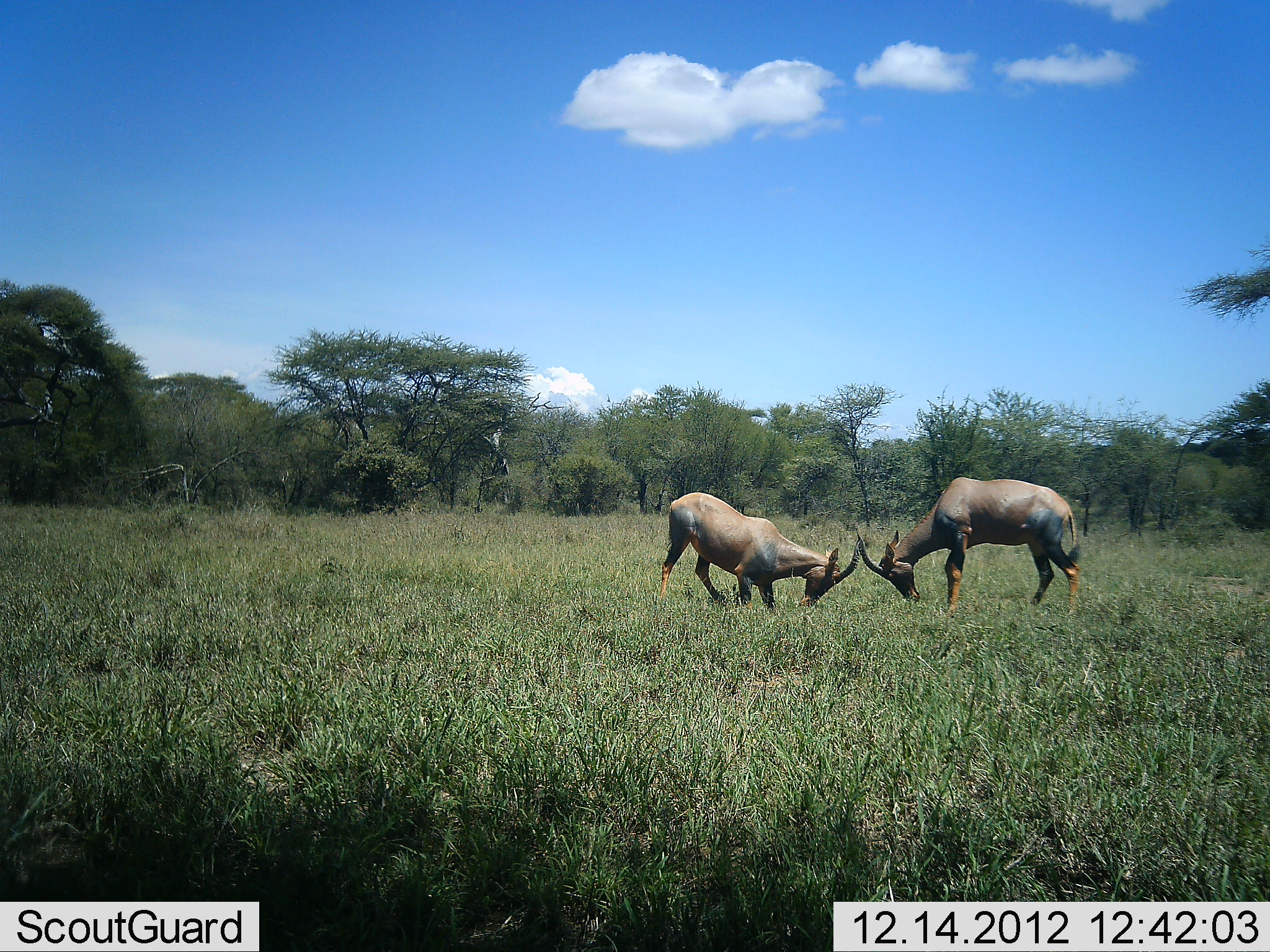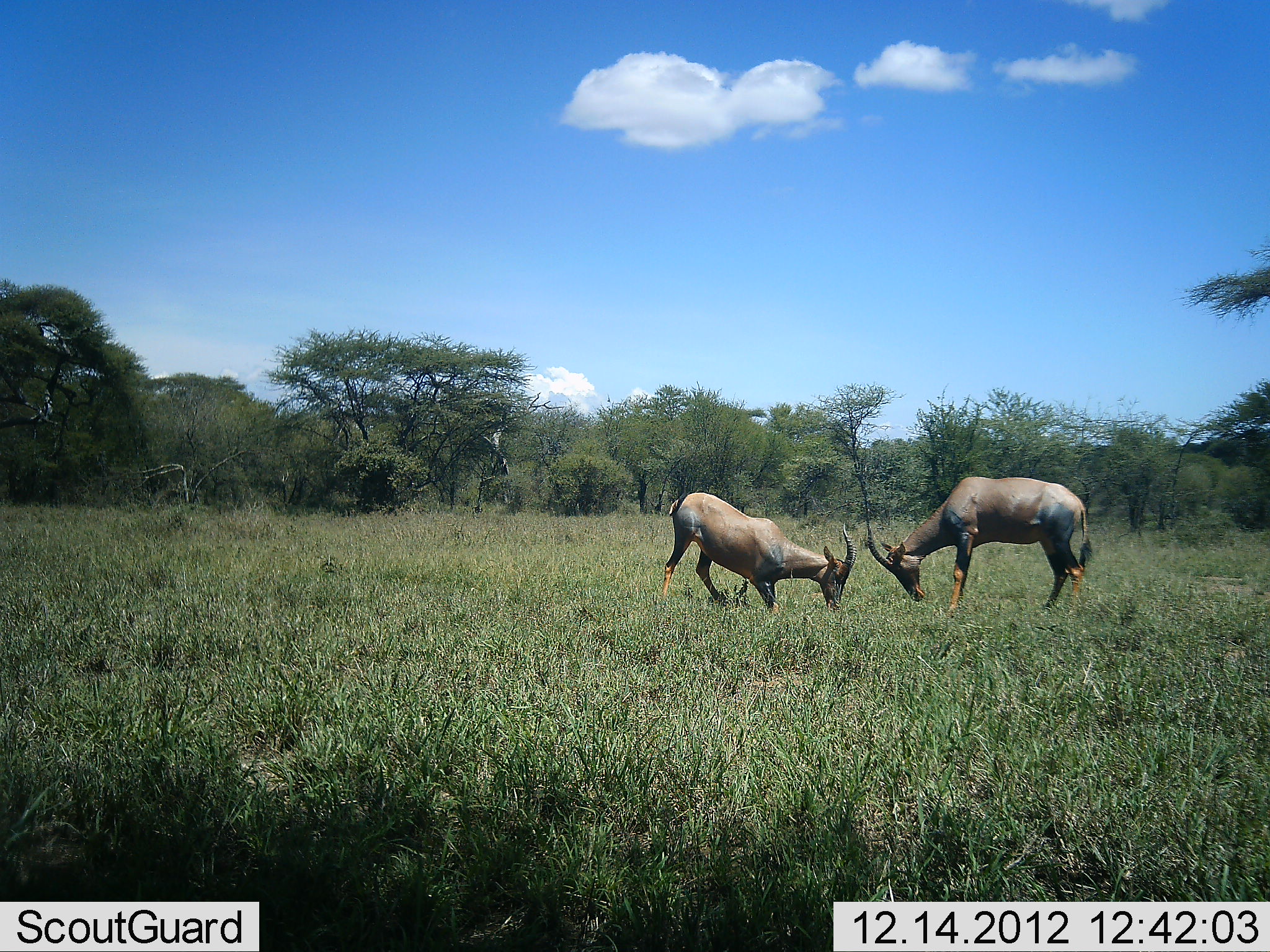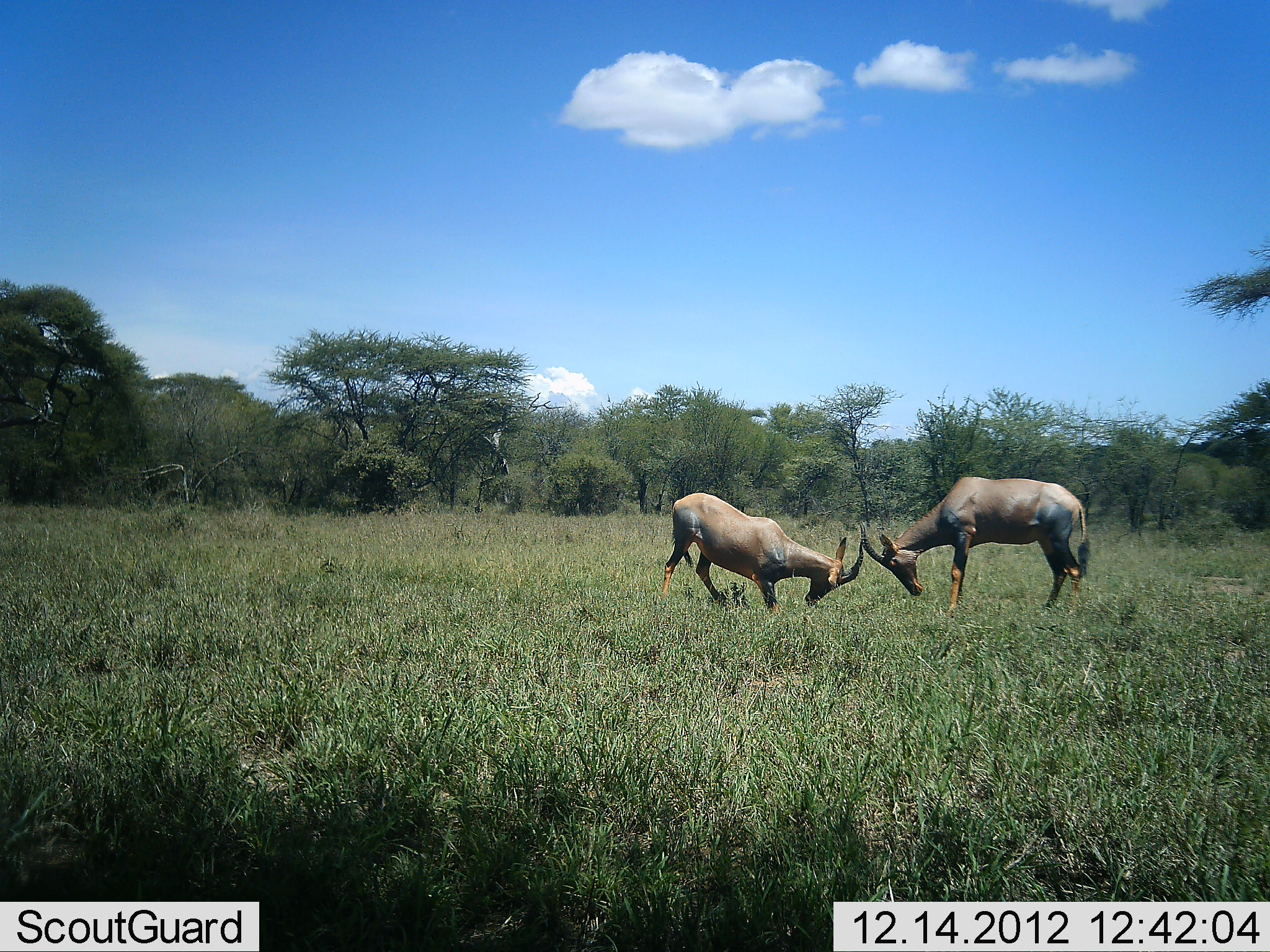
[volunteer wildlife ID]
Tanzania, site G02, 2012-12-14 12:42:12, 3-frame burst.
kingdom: Animalia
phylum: Chordata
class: Mammalia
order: Artiodactyla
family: Bovidae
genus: Damaliscus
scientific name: Damaliscus lunatus jimela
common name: topi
Topi (Damaliscus lunatus jimela), count 2. Behavior (volunteer vote fractions): standing 16%, resting 0%, moving 5%, interacting 79%. Young present (vote fraction): 0%. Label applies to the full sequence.